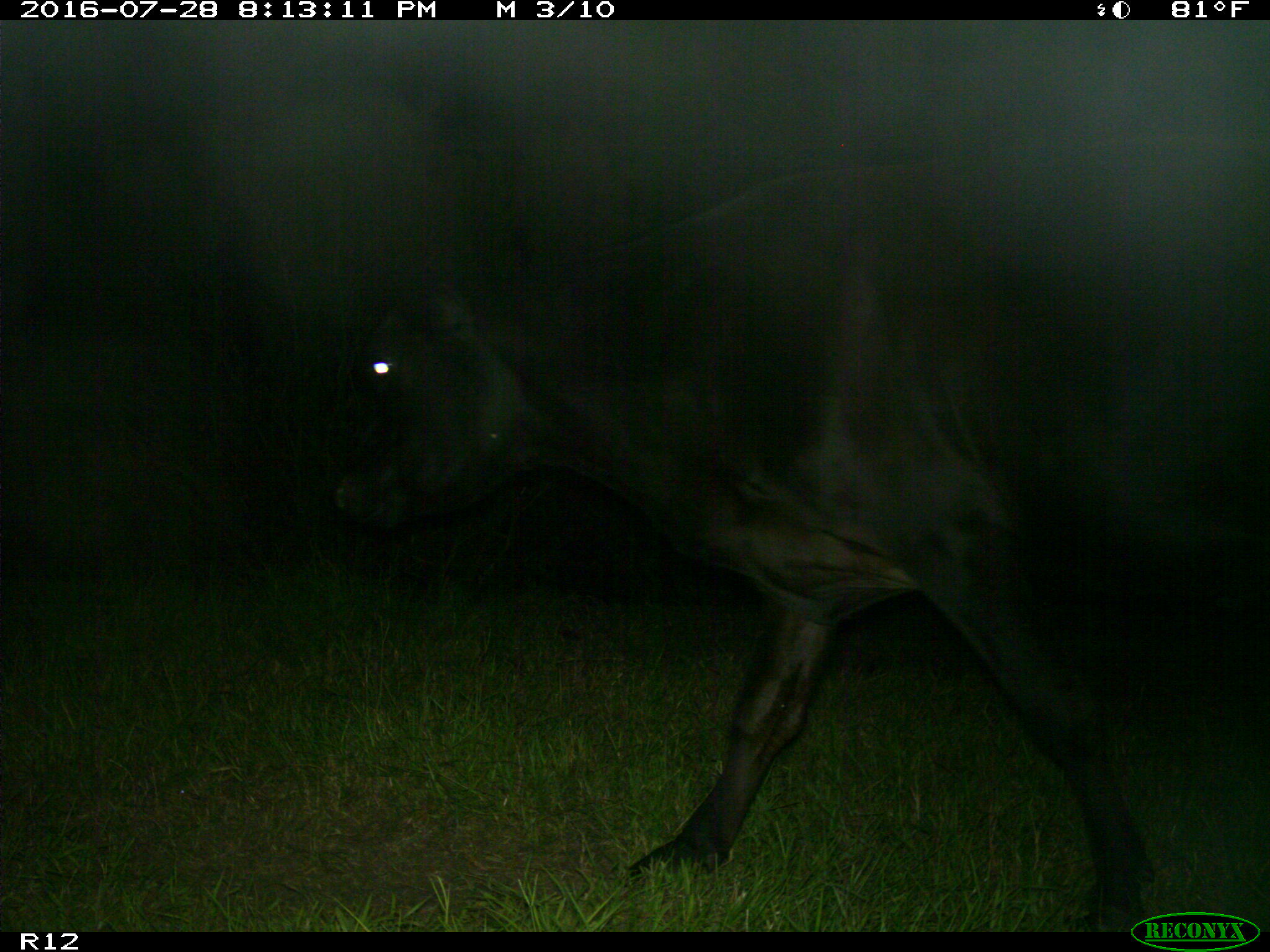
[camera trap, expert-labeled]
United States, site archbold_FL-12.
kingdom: Animalia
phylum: Chordata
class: Mammalia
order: Artiodactyla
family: Bovidae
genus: Bos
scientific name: Bos taurus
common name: domestic cow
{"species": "Bos taurus (domestic cow)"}